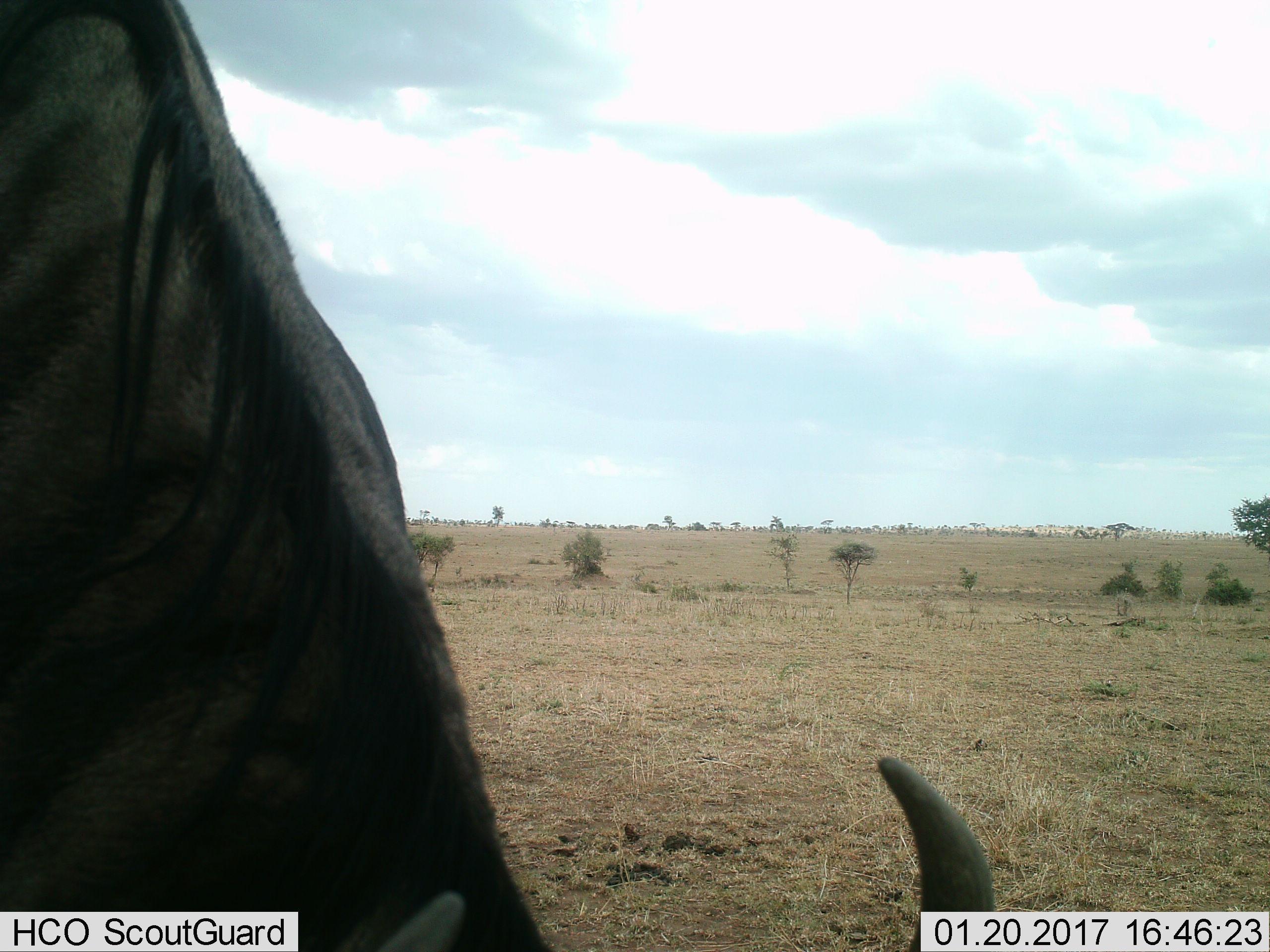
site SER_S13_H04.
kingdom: Animalia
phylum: Chordata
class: Mammalia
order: Artiodactyla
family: Bovidae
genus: Connochaetes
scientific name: Connochaetes taurinus taurinus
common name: blue wildebeest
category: wildebeestblue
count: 1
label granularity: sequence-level